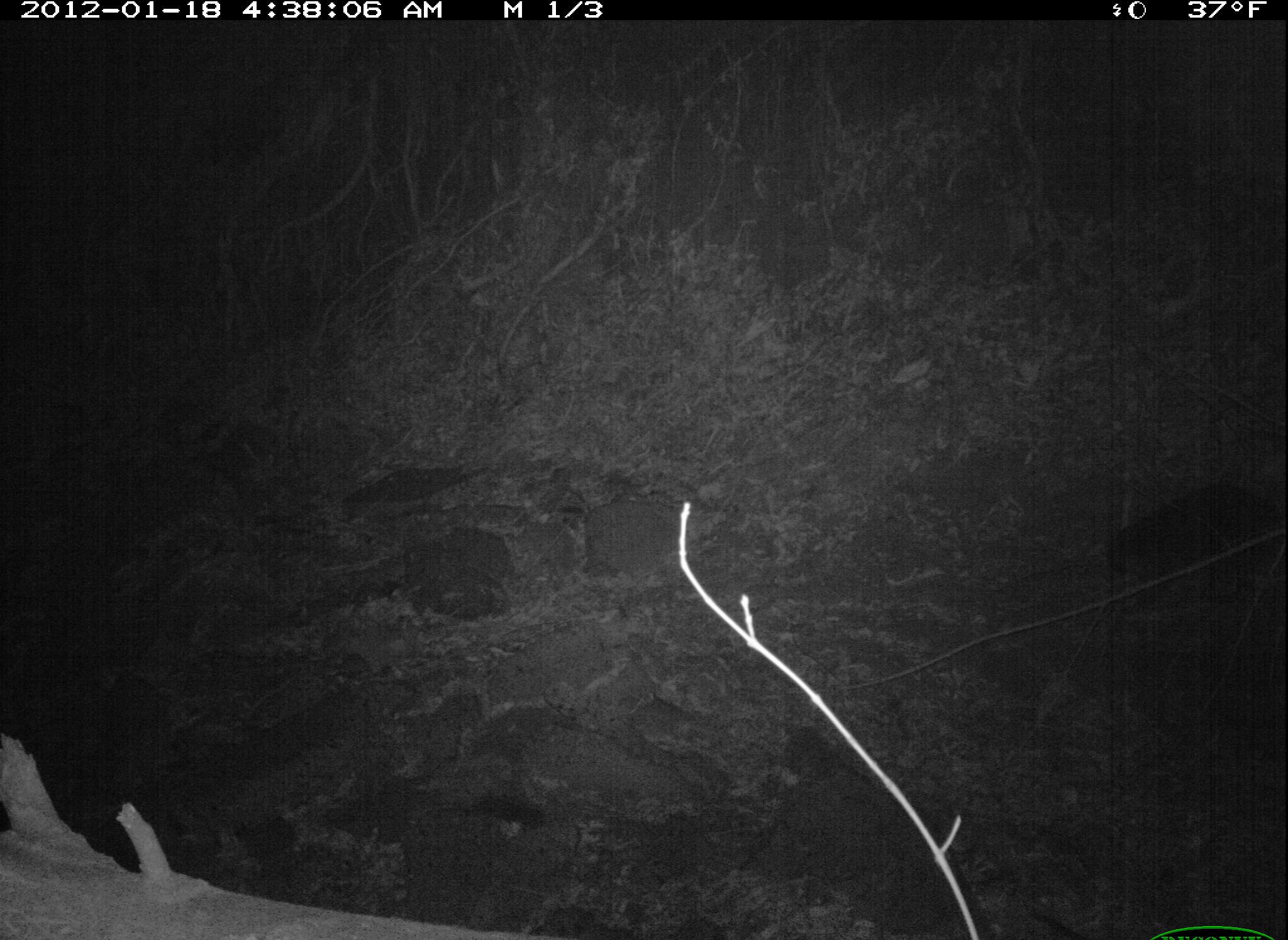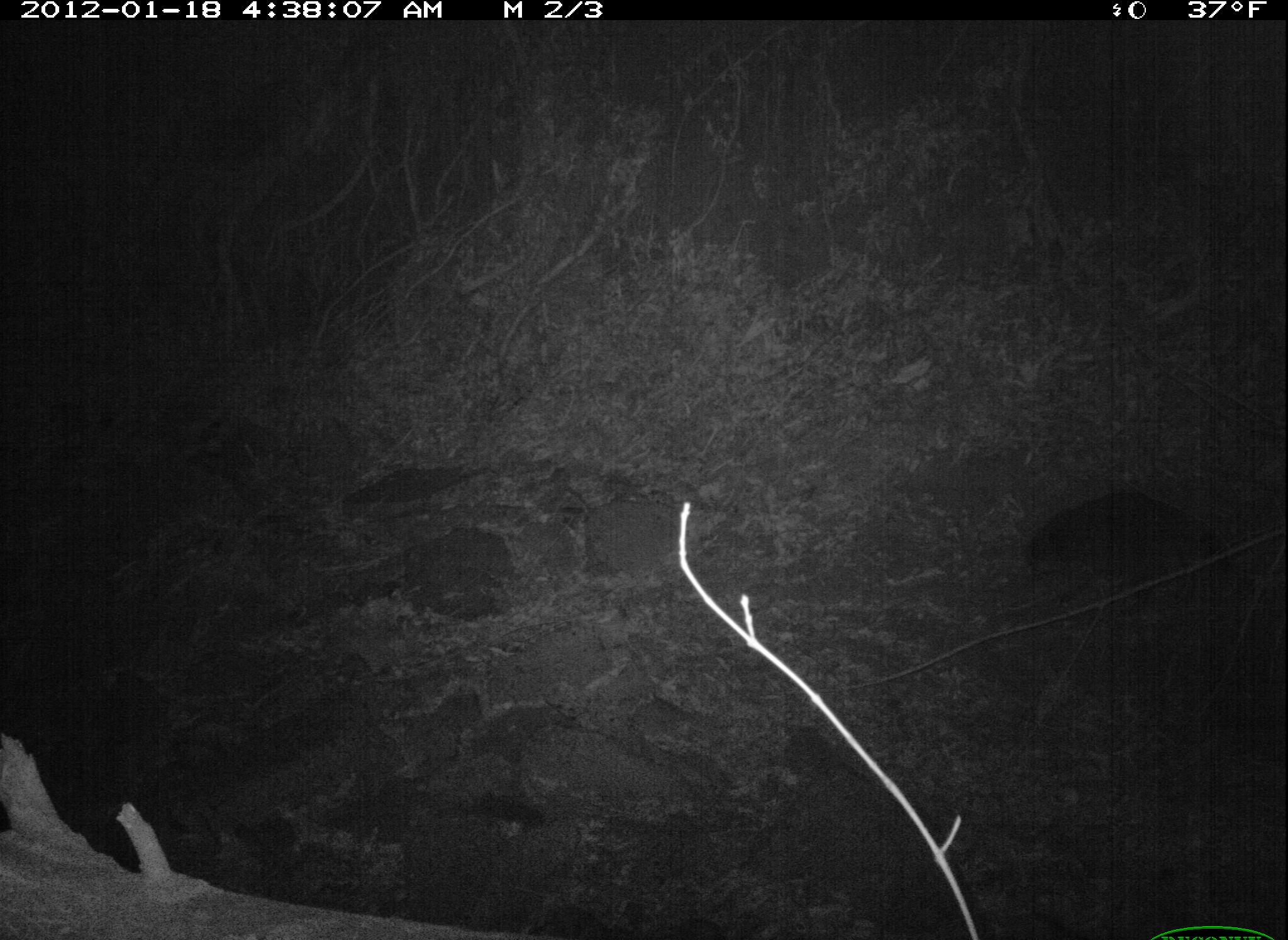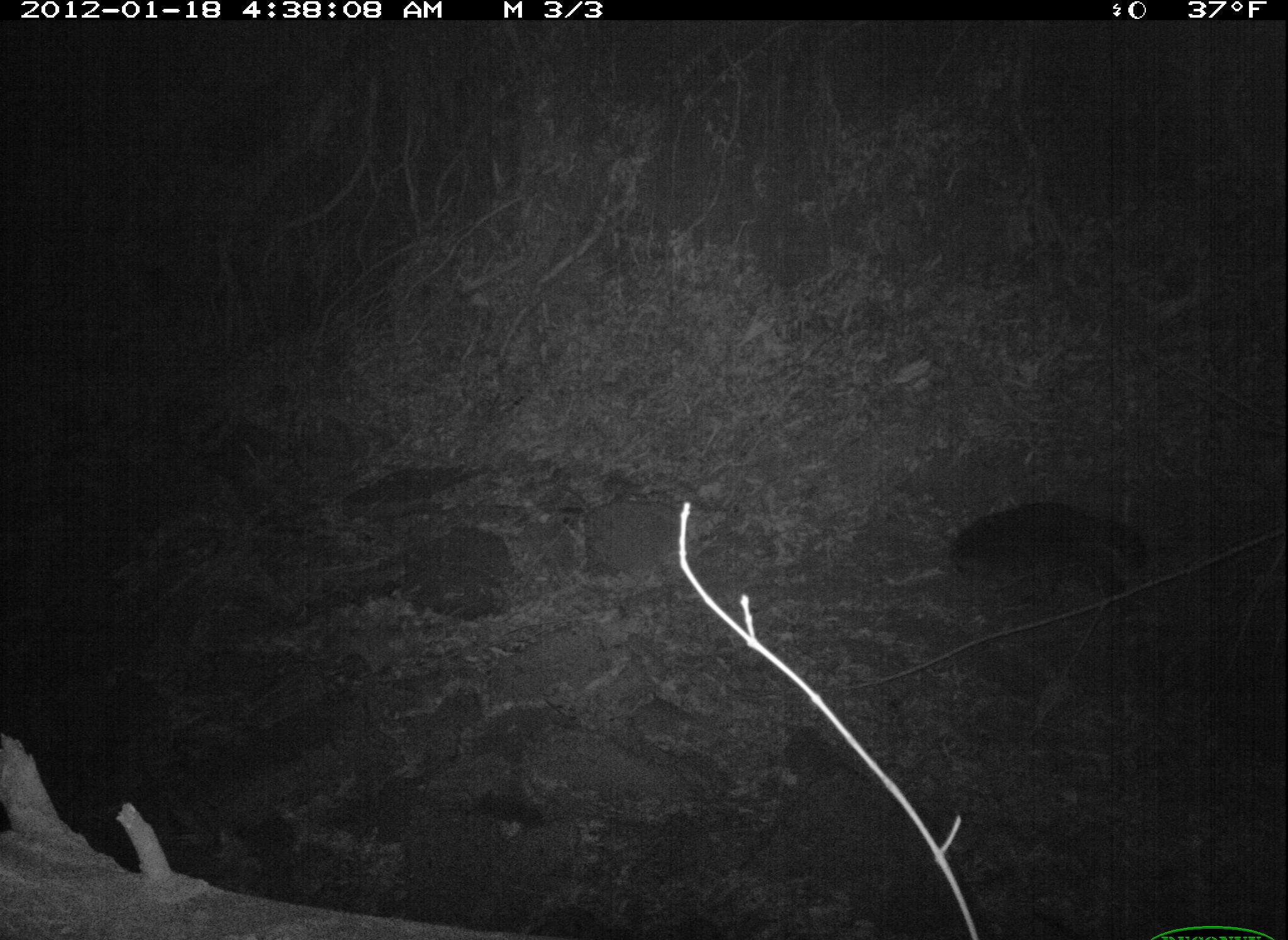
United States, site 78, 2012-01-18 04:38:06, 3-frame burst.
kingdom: Animalia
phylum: Chordata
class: Mammalia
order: Carnivora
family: Procyonidae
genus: Procyon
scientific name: Procyon lotor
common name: raccoon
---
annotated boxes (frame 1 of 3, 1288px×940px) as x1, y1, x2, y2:
raccoon: 469, 406, 778, 739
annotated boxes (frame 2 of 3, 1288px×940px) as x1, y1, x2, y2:
raccoon: 1016, 480, 1255, 628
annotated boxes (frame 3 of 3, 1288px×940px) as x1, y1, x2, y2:
raccoon: 926, 493, 1161, 631